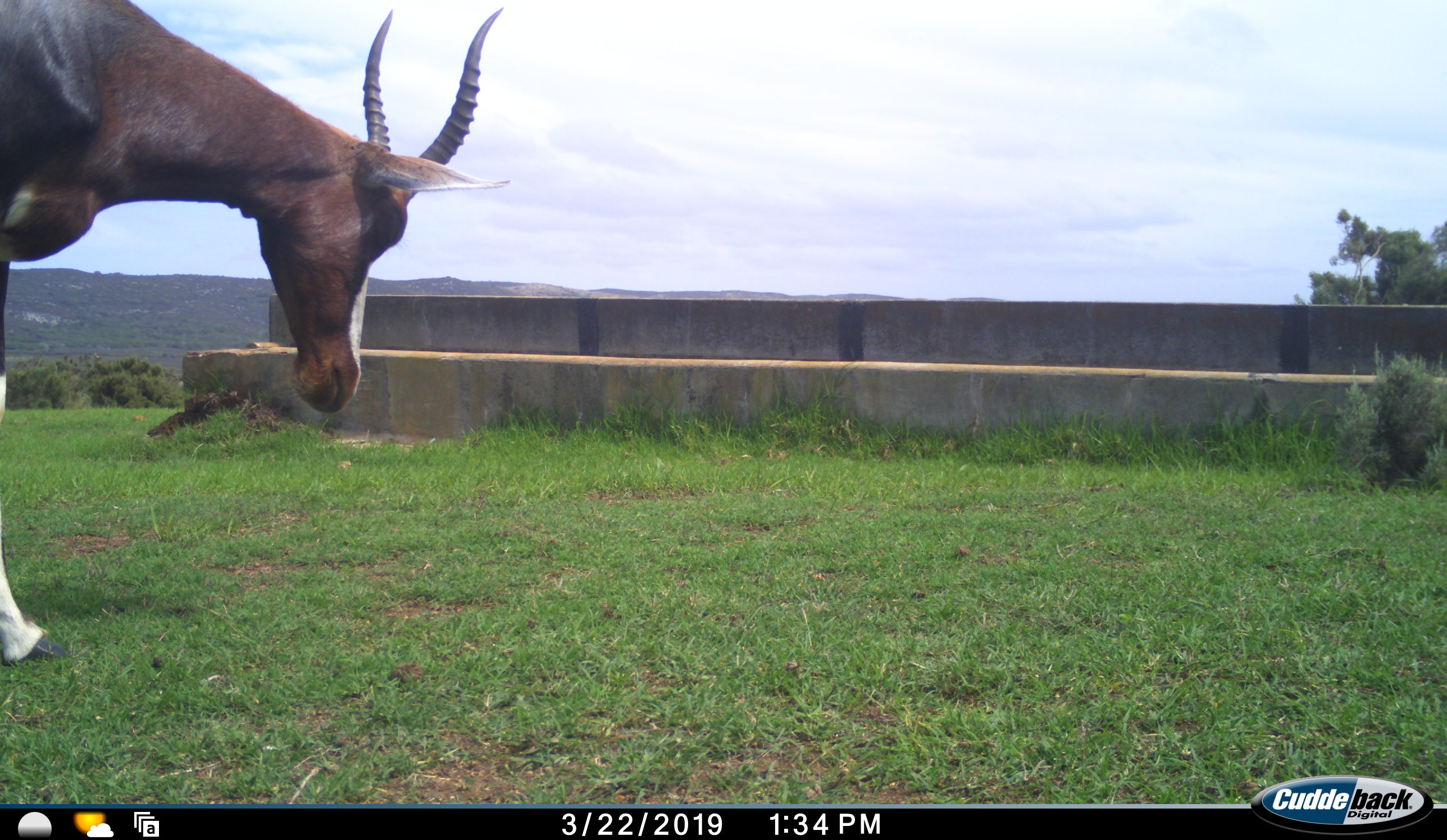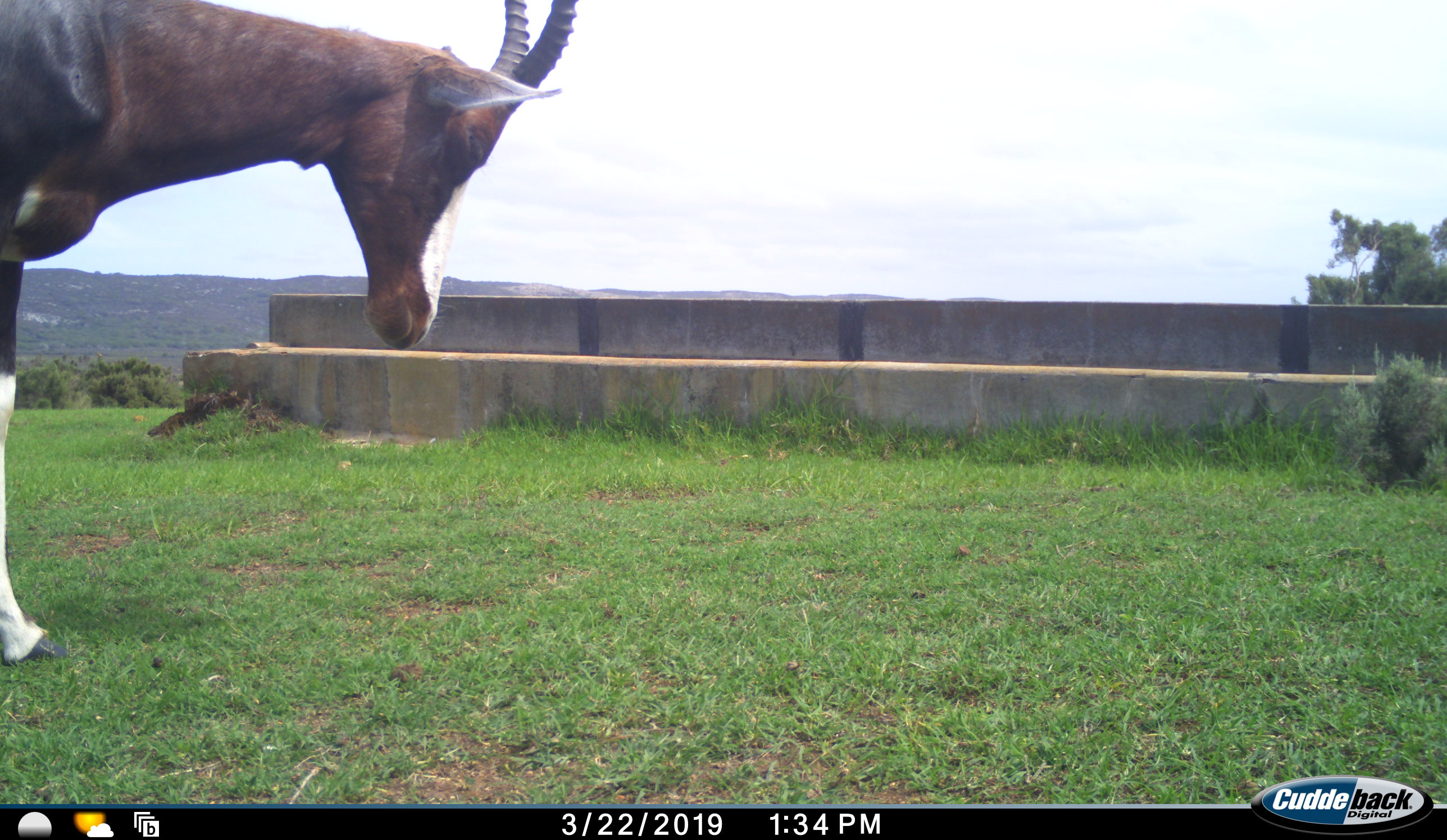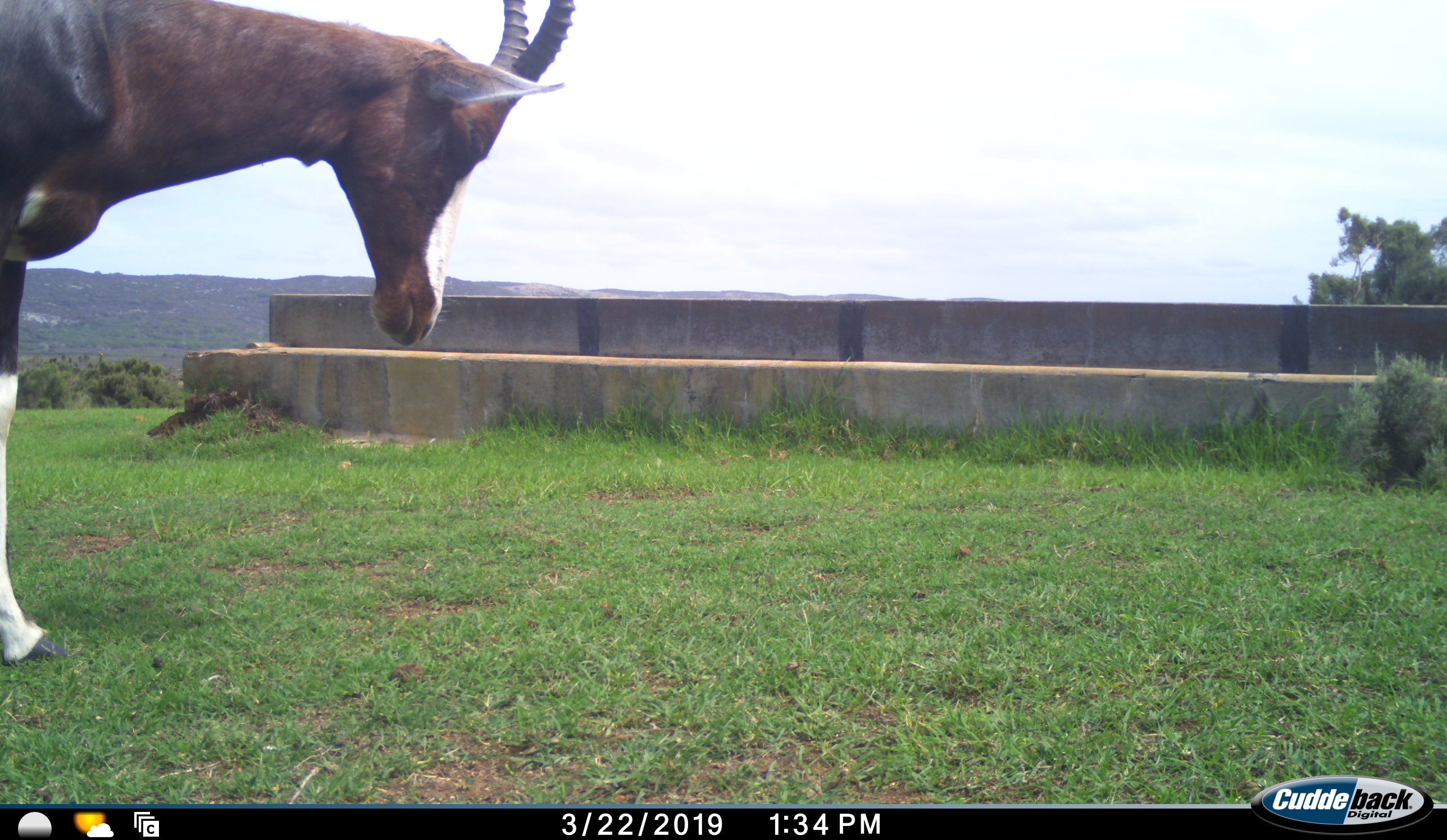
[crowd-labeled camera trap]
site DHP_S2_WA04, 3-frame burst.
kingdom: Animalia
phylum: Chordata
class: Mammalia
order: Artiodactyla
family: Bovidae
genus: Damaliscus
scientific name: Damaliscus pygargus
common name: bontebok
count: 1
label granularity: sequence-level